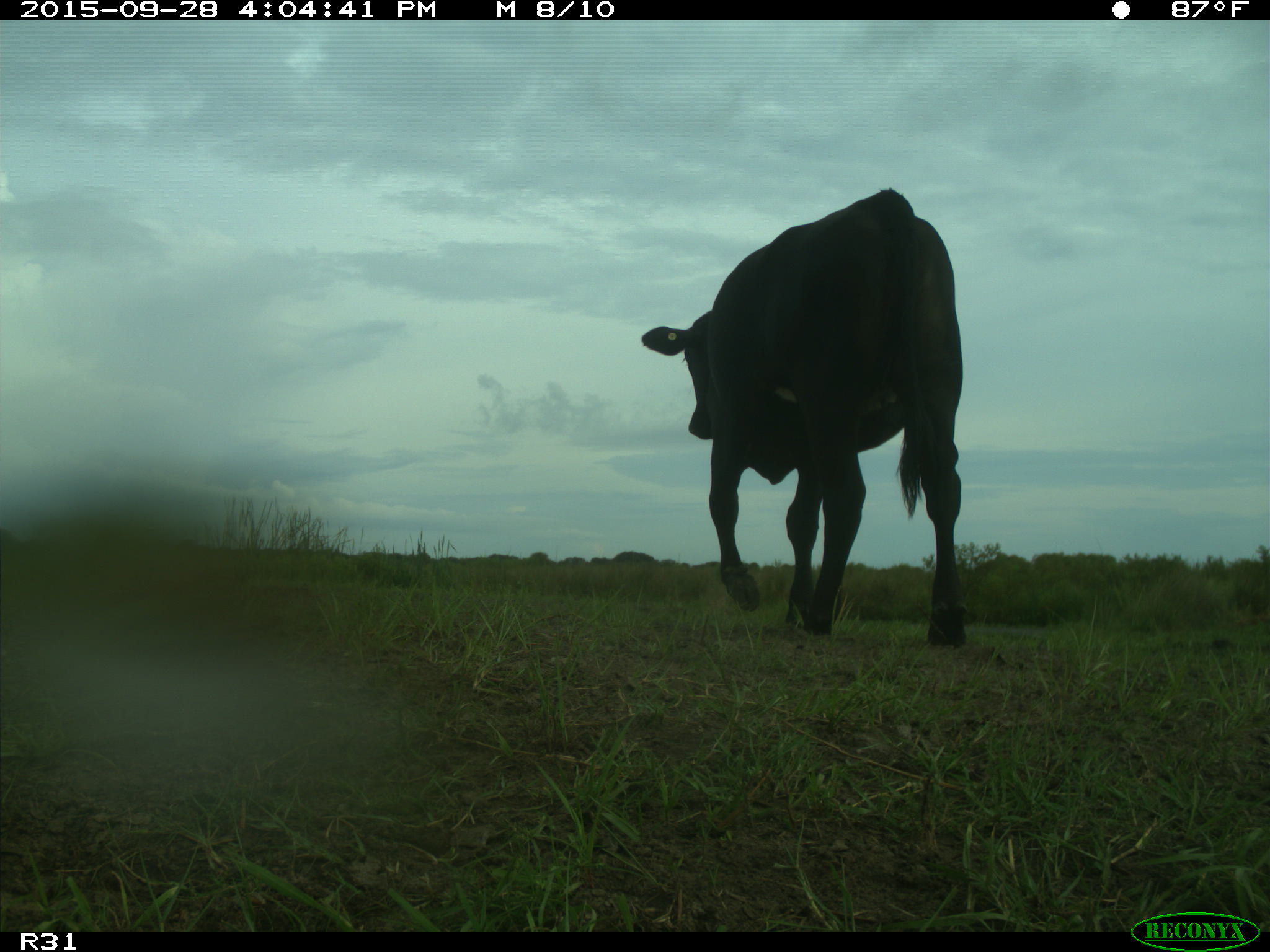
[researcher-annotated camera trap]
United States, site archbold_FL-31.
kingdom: Animalia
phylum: Chordata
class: Mammalia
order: Artiodactyla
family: Bovidae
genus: Bos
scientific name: Bos taurus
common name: domestic cow